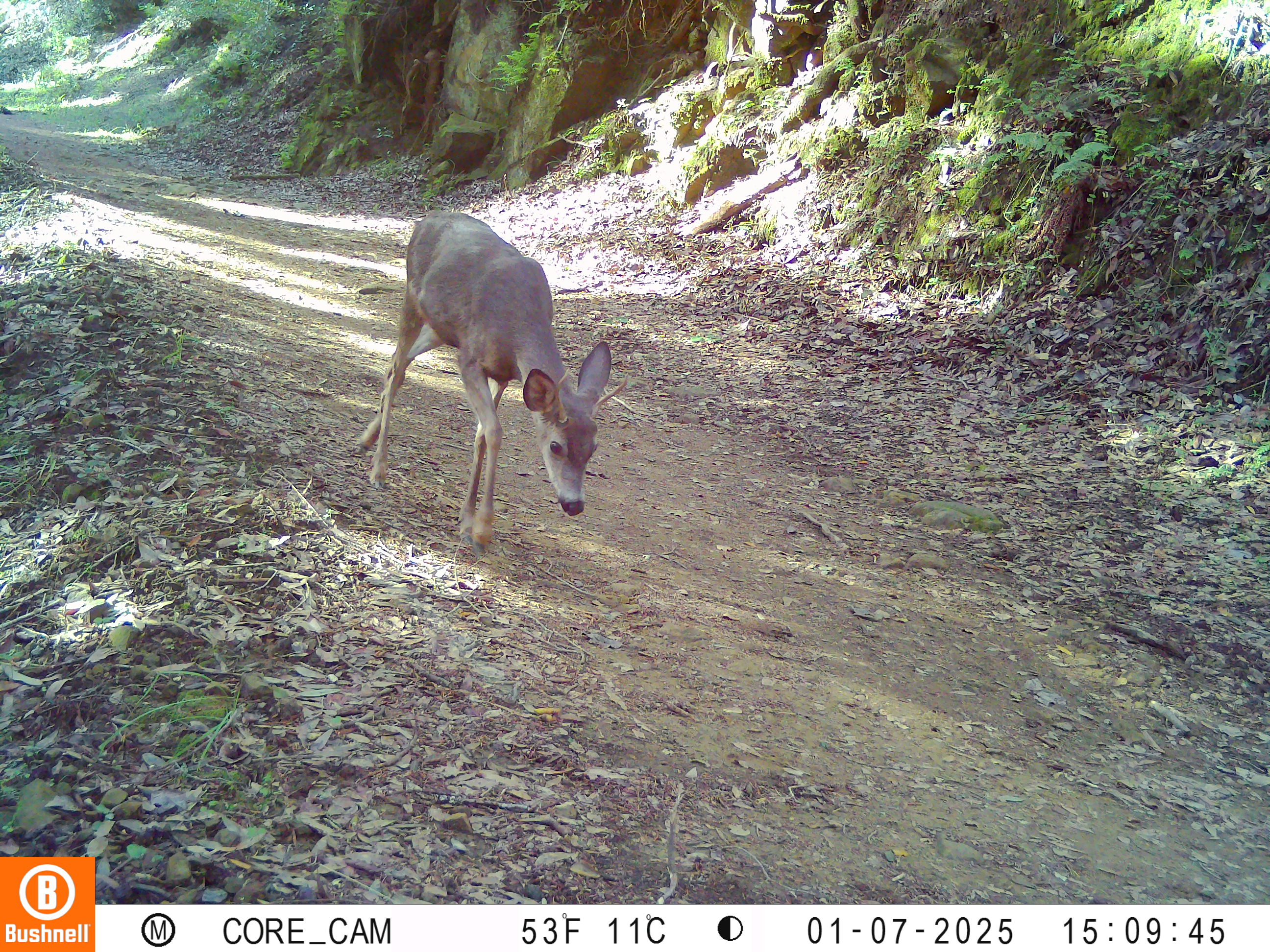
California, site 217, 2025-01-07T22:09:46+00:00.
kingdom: Animalia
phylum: Chordata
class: Mammalia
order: Artiodactyla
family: Cervidae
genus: Odocoileus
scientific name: Odocoileus hemionus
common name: mule deer